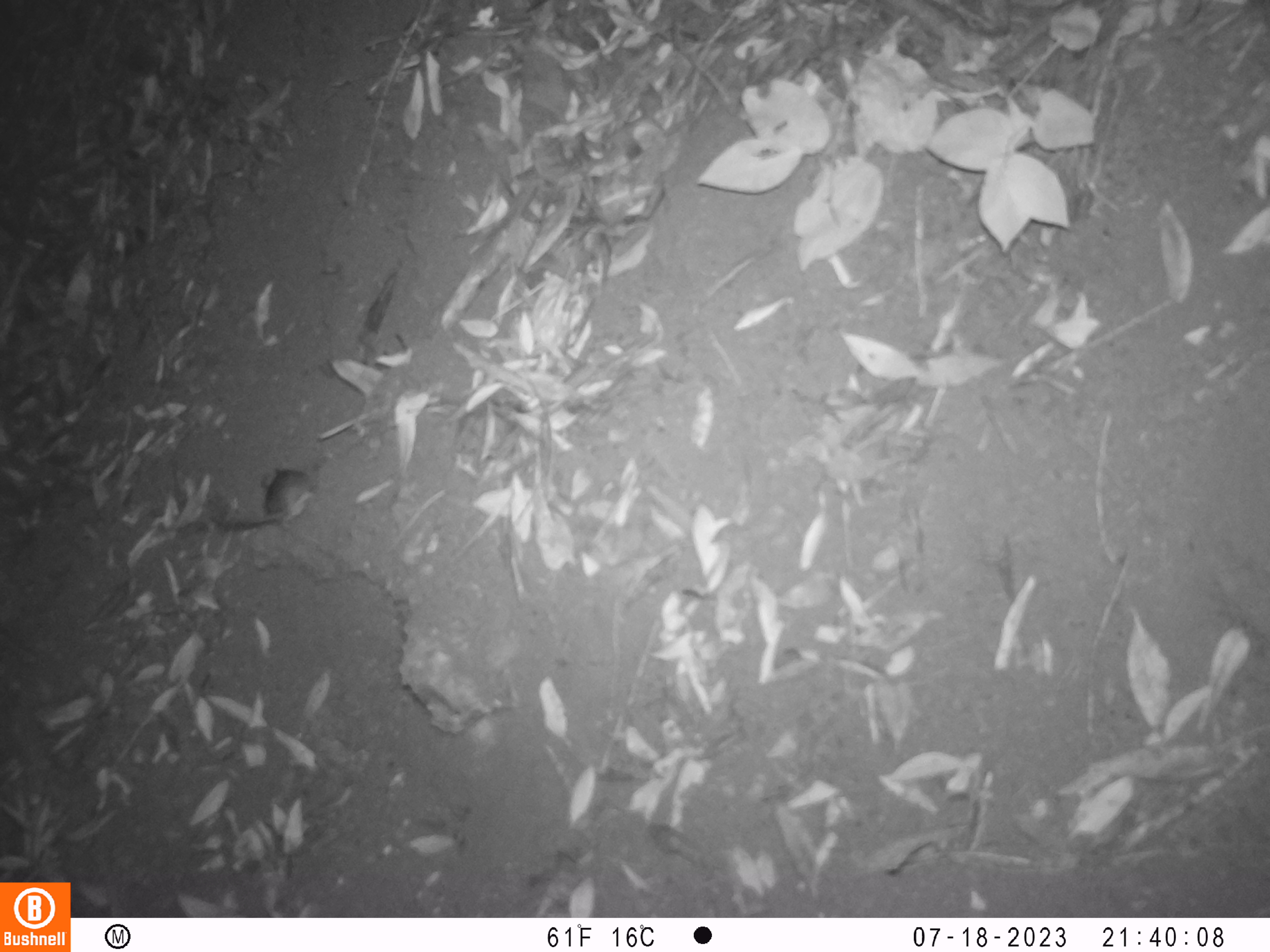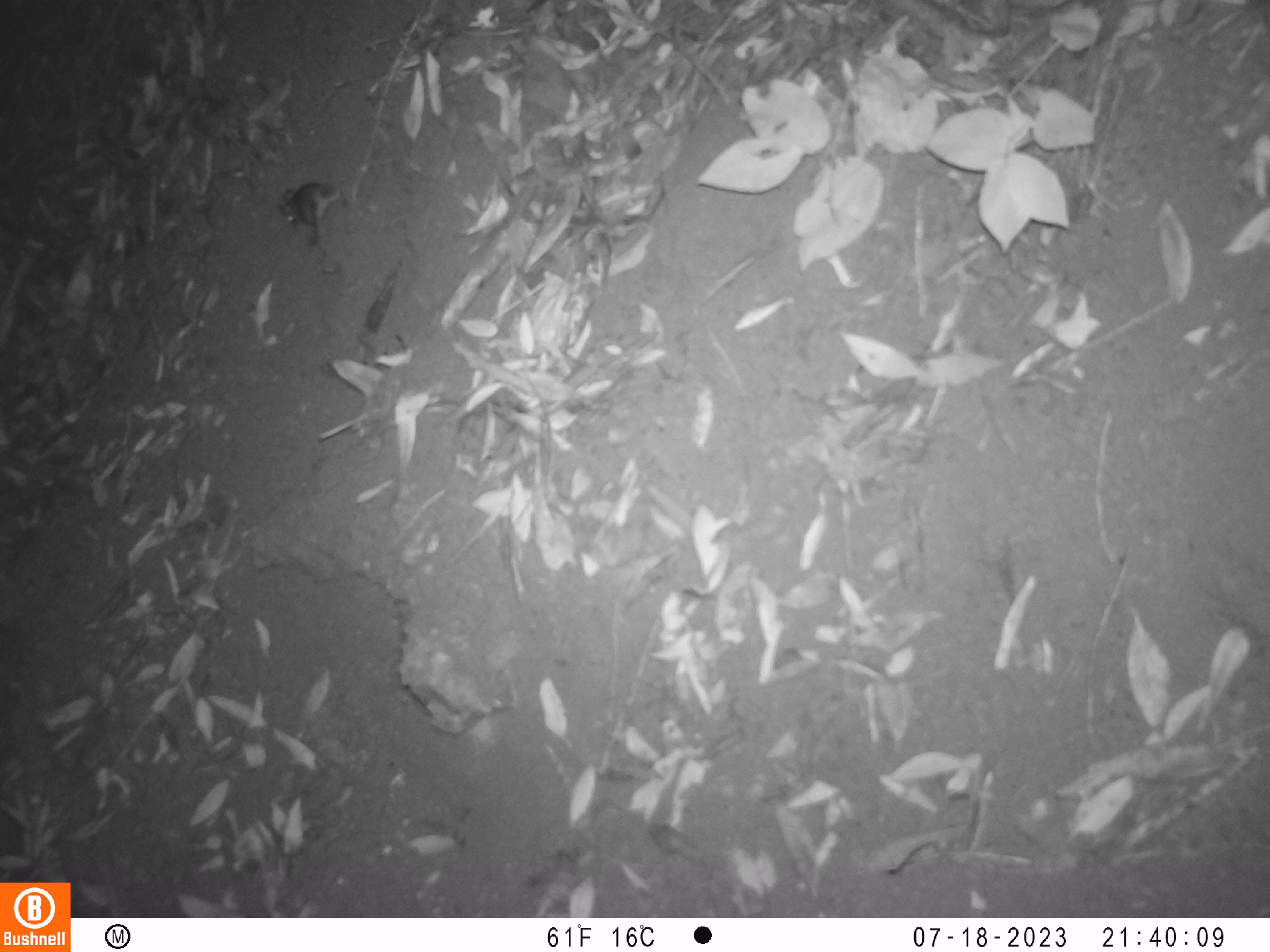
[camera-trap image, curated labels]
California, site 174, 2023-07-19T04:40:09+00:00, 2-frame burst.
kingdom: Animalia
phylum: Chordata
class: Mammalia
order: Rodentia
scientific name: Rodentia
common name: mouse or rat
Mouse or rat (Rodentia).